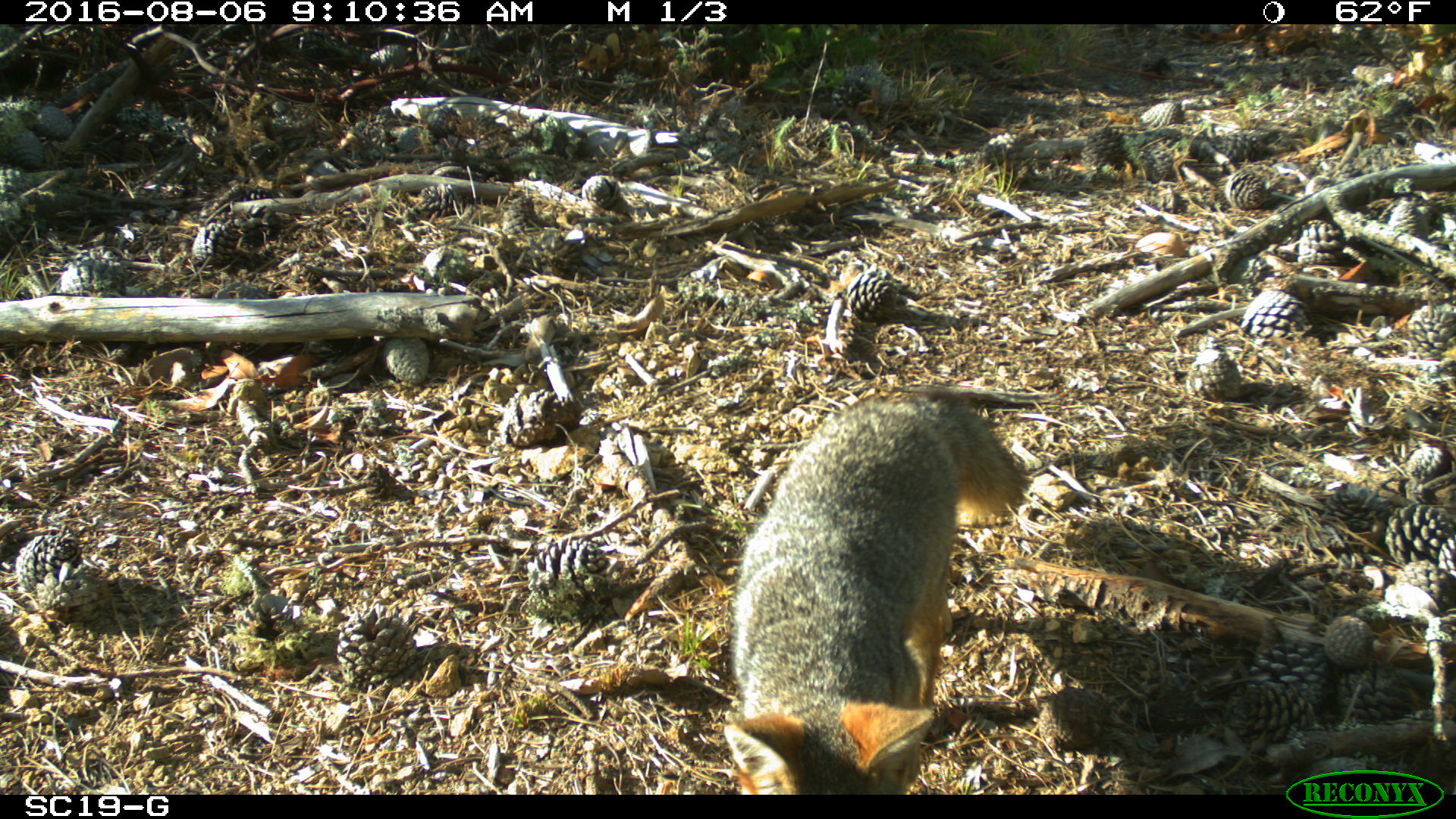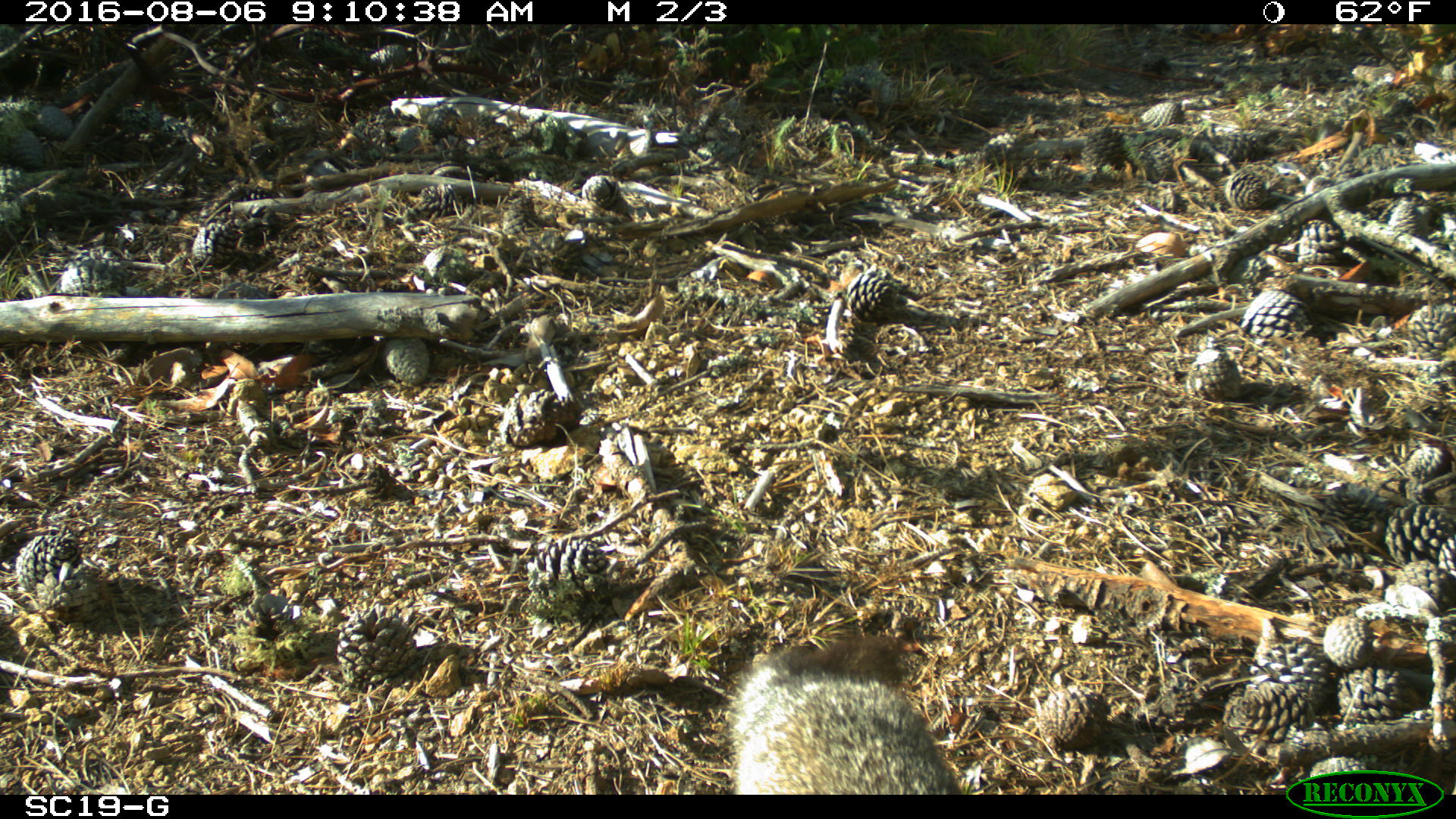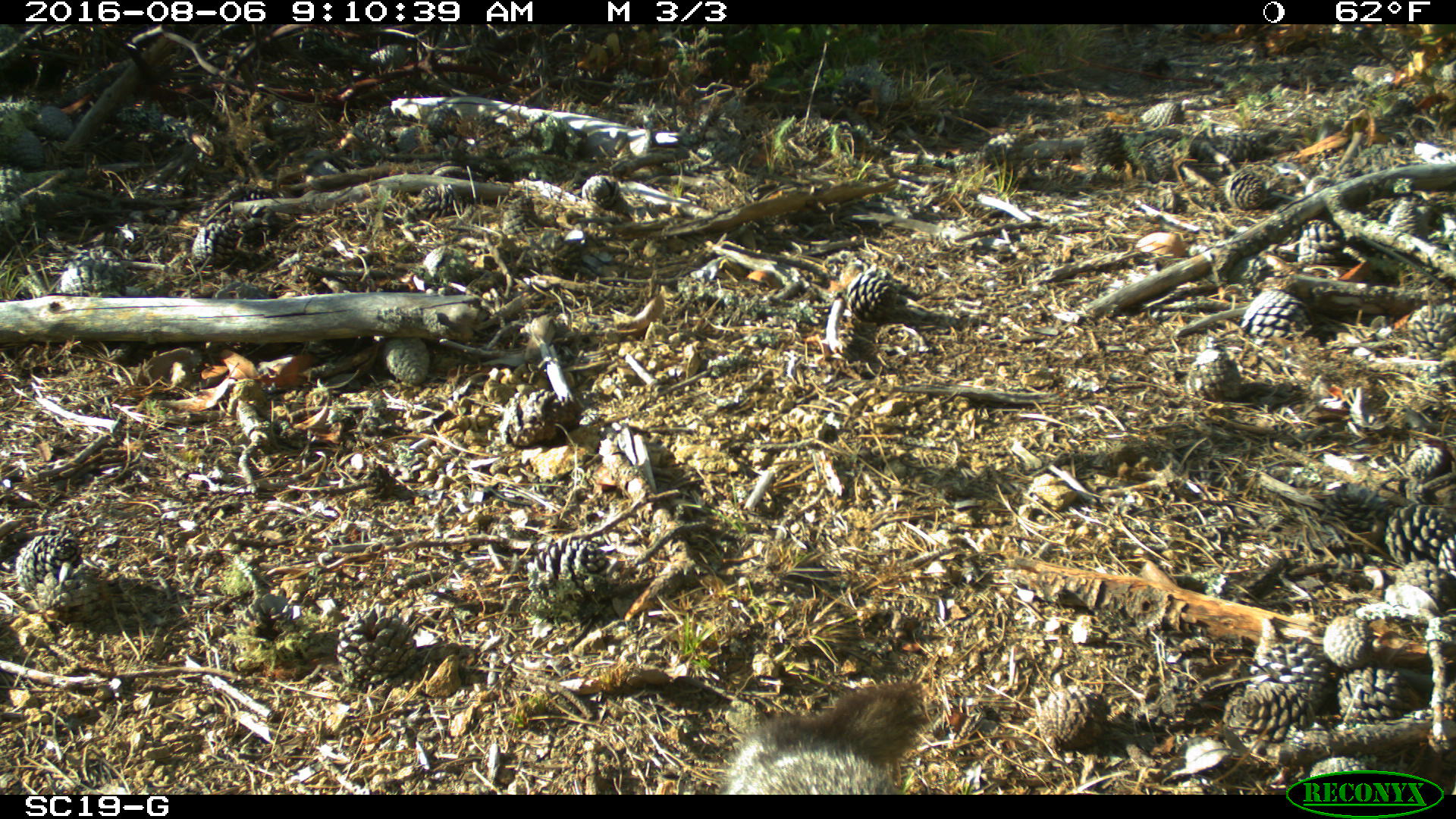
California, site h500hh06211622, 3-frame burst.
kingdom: Animalia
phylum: Chordata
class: Mammalia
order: Carnivora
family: Canidae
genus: Urocyon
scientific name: Urocyon littoralis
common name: island fox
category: fox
Fox (island fox) (Urocyon littoralis).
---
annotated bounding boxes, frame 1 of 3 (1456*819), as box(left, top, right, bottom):
fox: box(717, 383, 1028, 788)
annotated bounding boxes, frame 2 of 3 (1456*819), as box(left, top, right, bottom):
fox: box(725, 629, 961, 794)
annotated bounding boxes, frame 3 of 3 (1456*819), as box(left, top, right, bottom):
fox: box(717, 681, 930, 795)